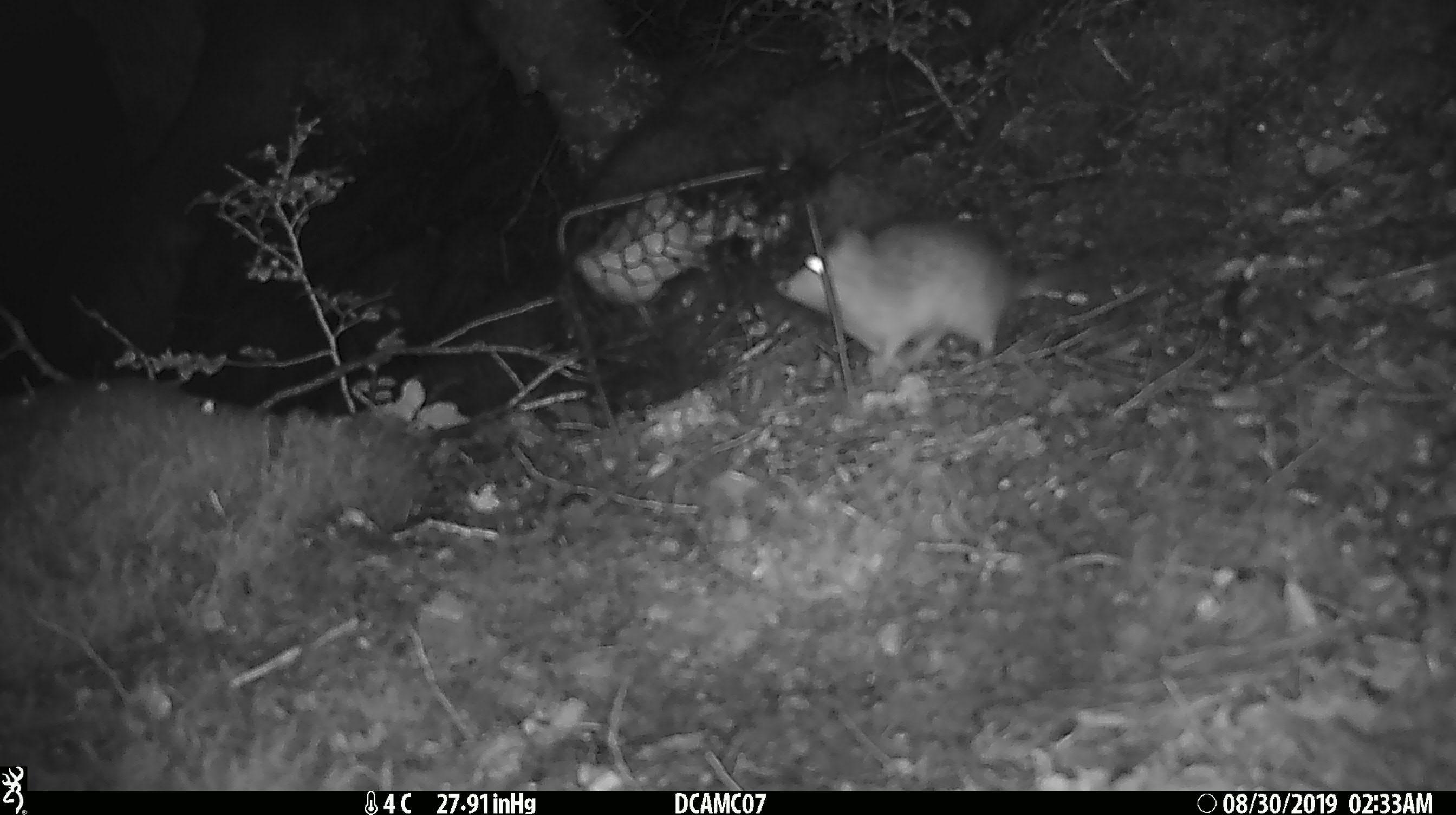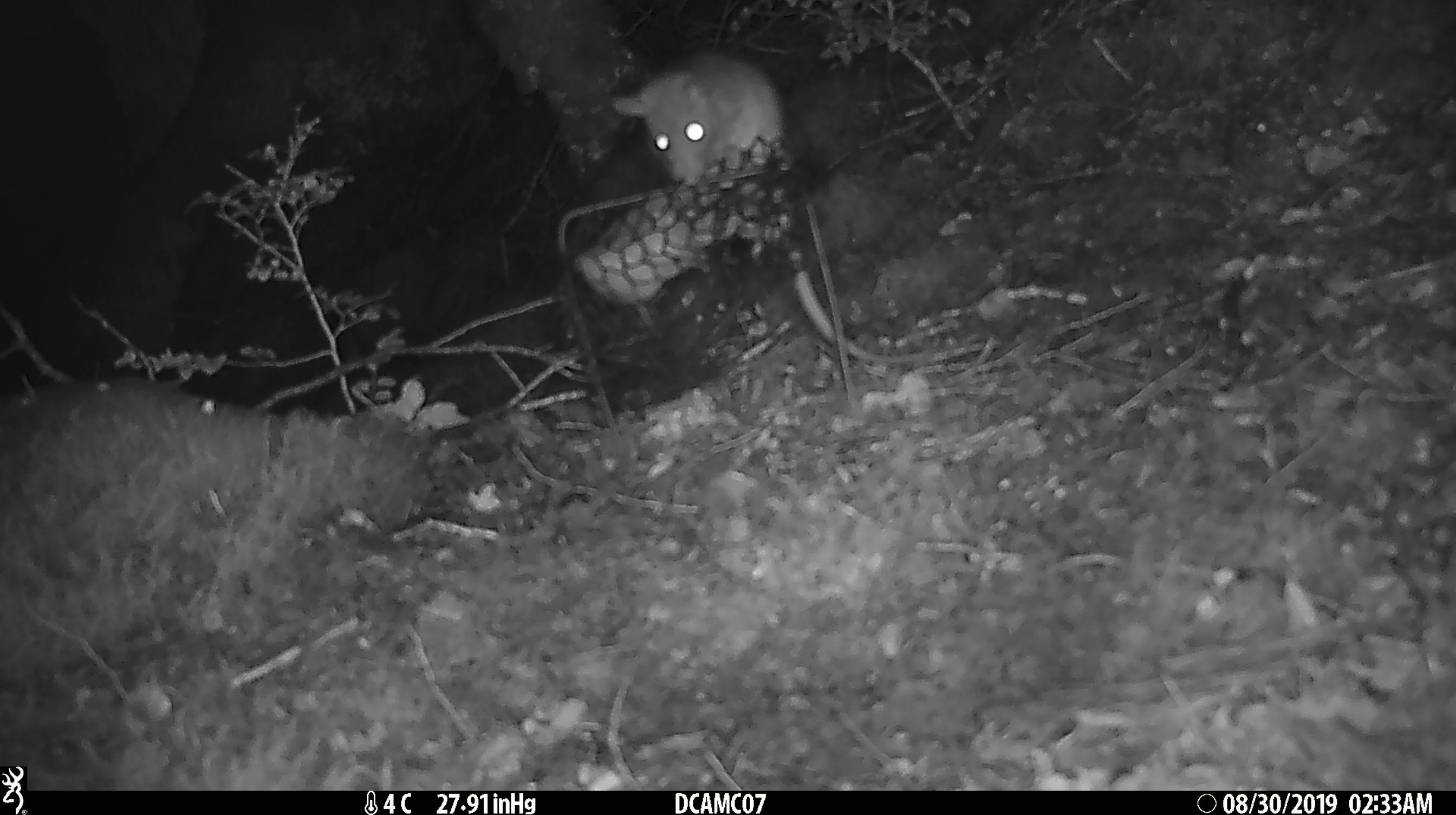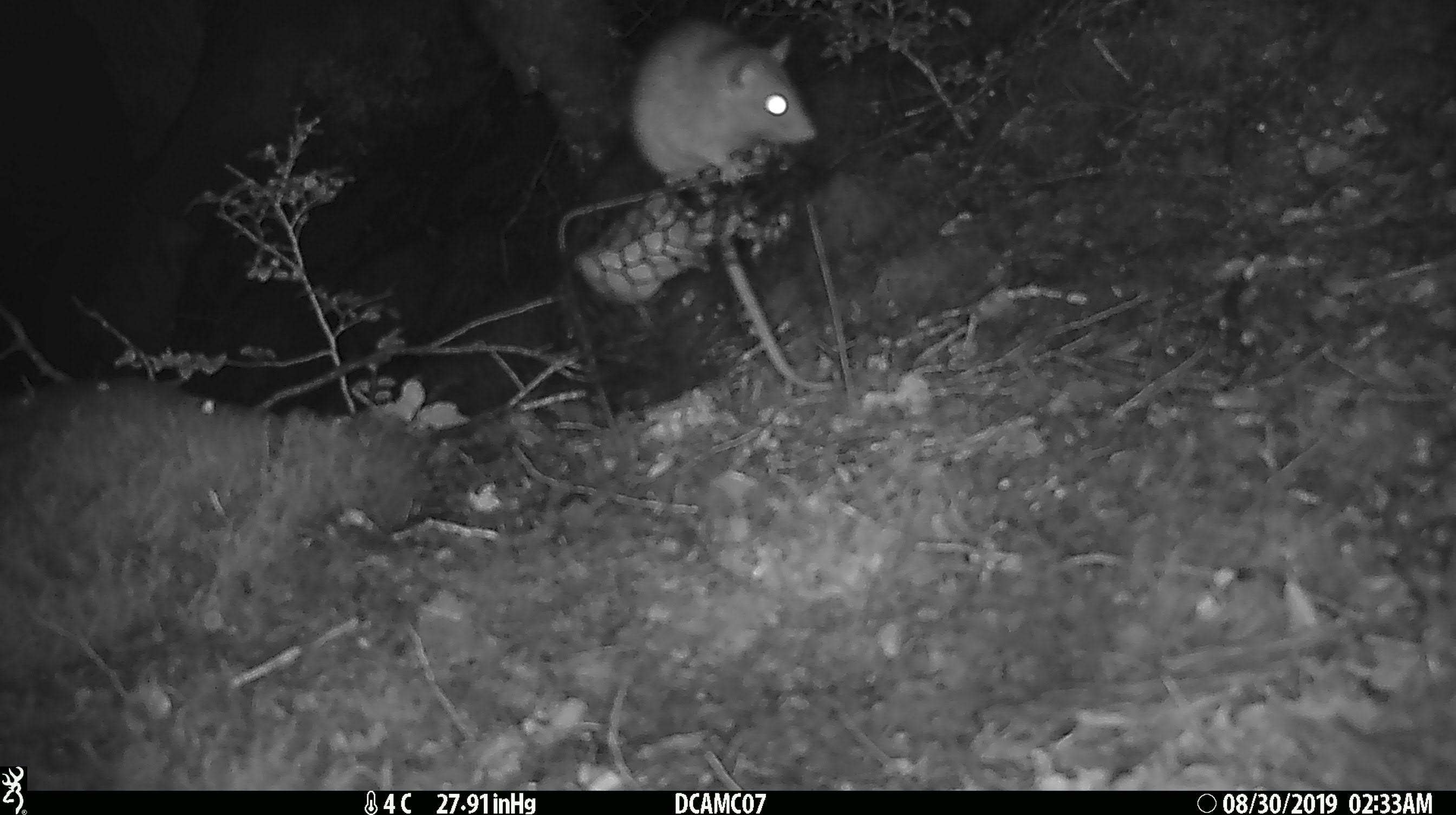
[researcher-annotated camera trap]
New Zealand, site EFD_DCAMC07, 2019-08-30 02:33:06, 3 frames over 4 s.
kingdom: Animalia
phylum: Chordata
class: Mammalia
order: Rodentia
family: Muridae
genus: Rattus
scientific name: Rattus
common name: rat